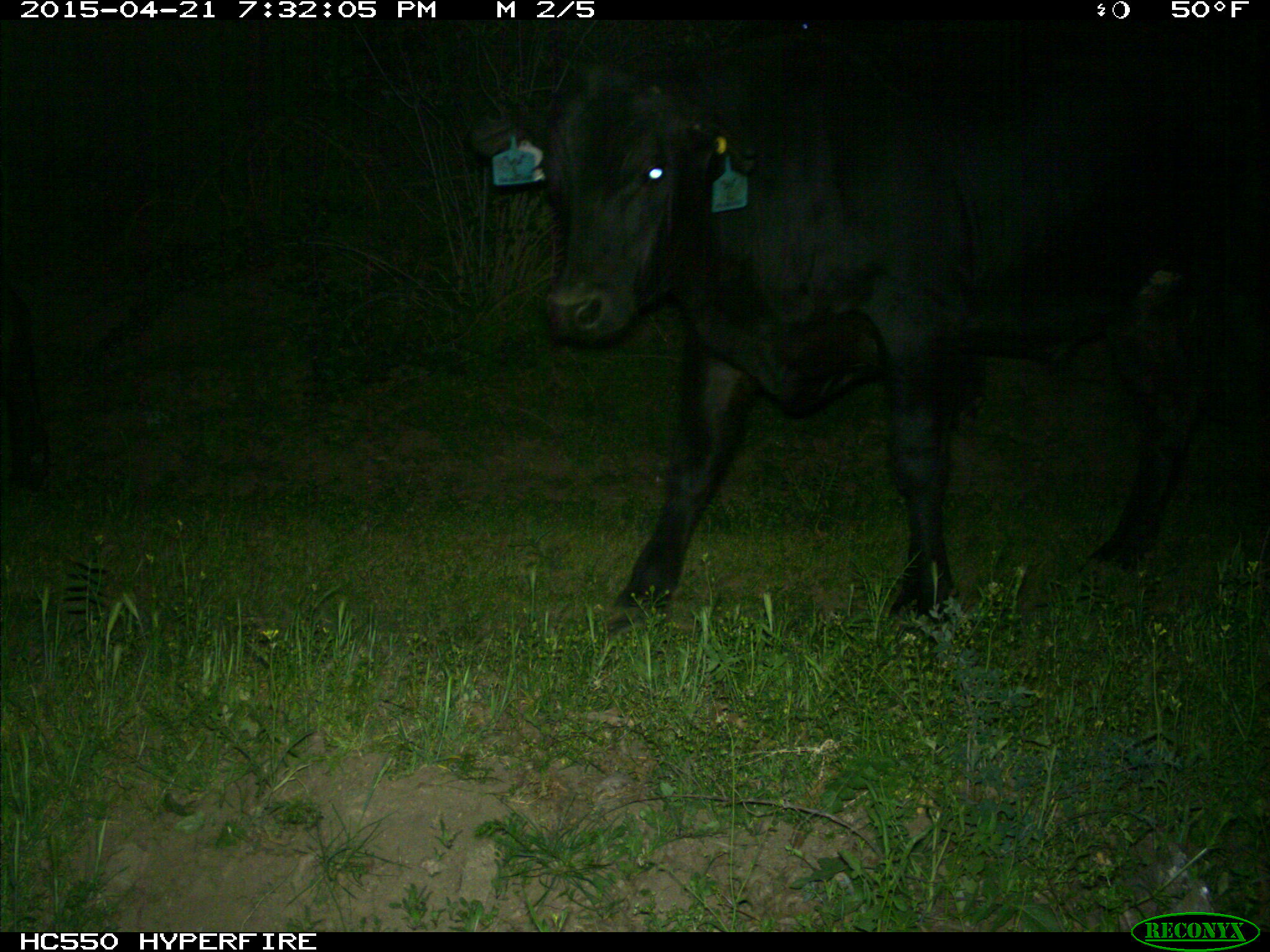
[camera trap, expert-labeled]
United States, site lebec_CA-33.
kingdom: Animalia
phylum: Chordata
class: Mammalia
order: Artiodactyla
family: Bovidae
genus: Bos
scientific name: Bos taurus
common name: domestic cow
Bos taurus (domestic cow).